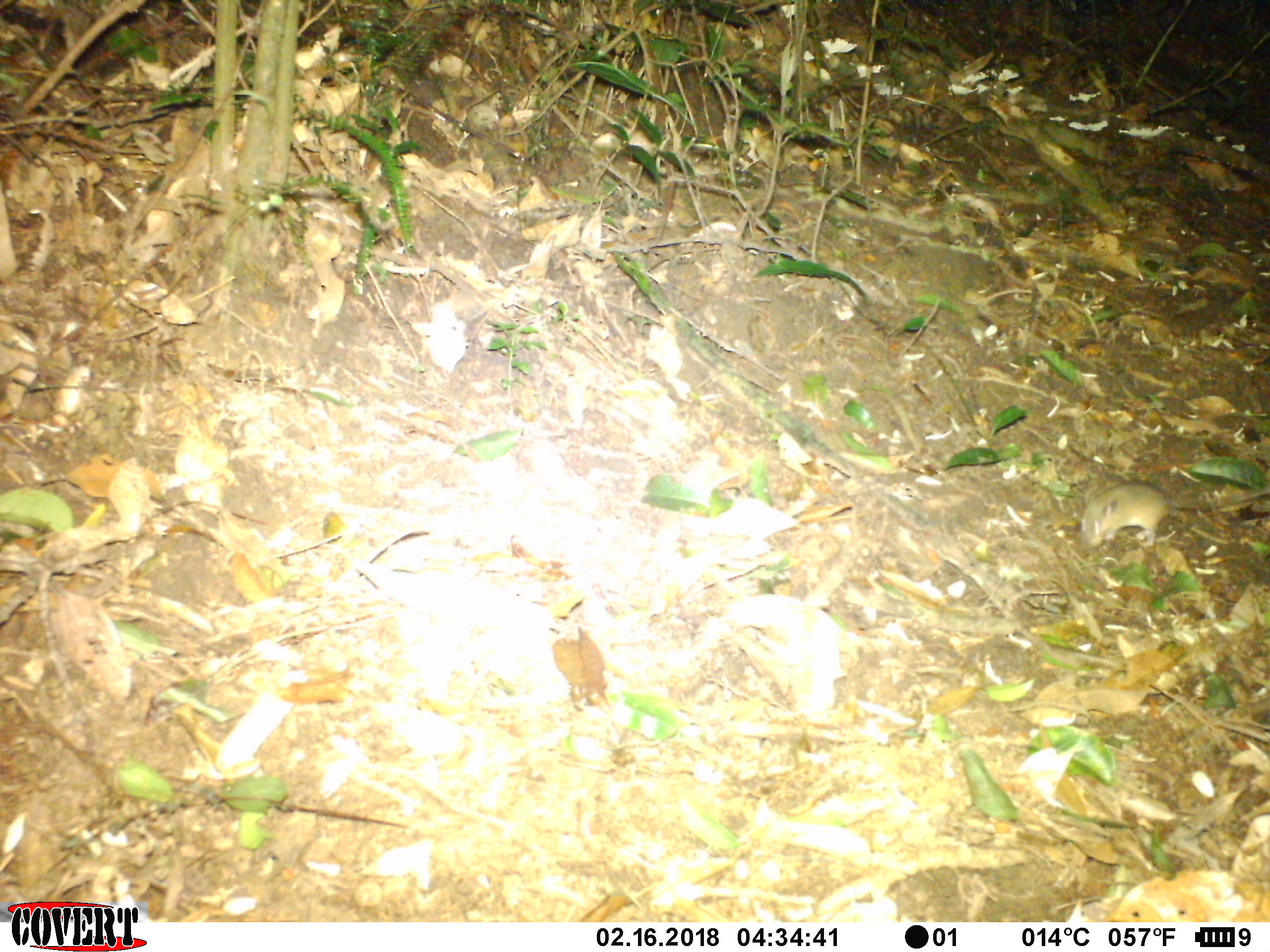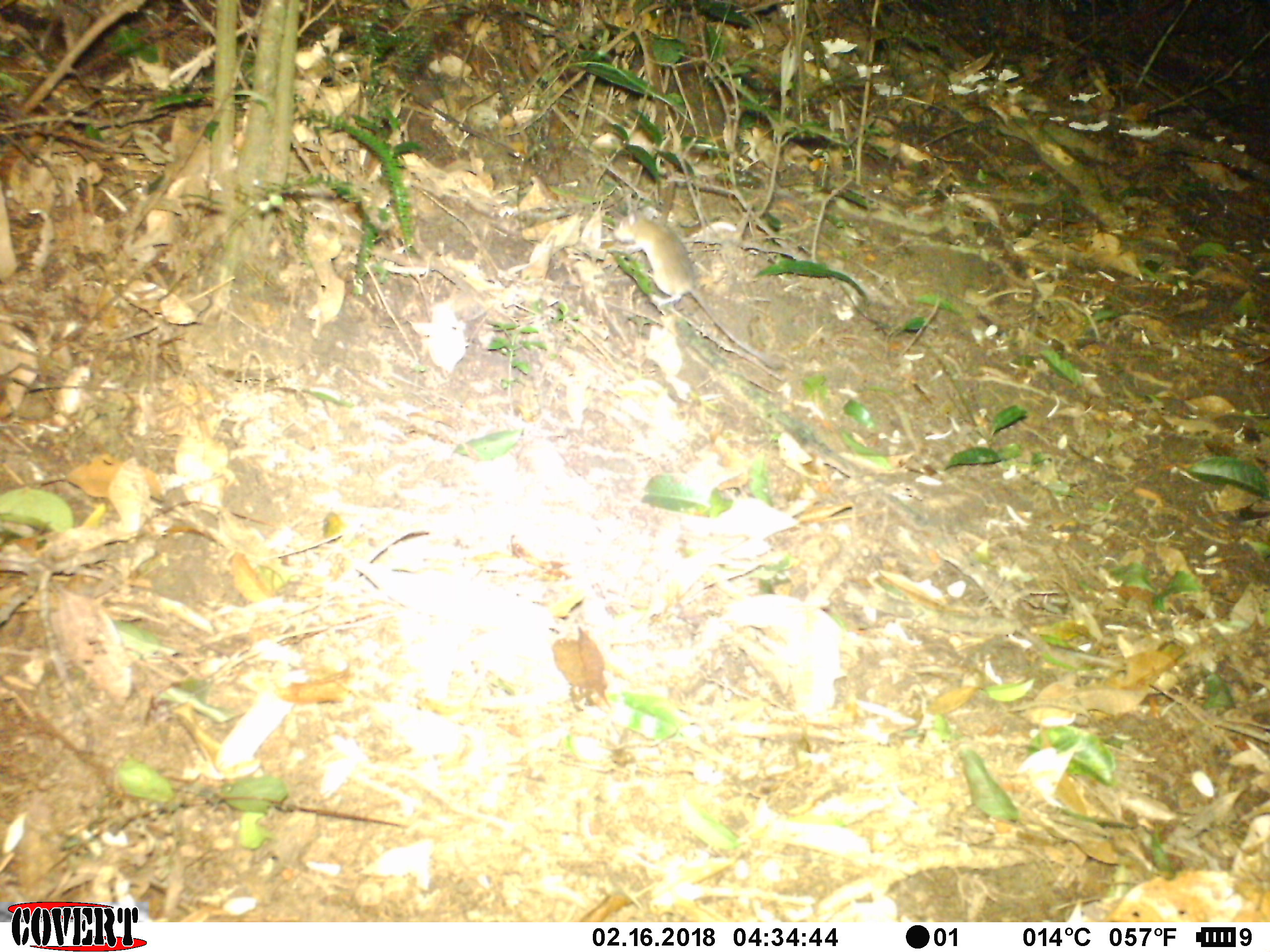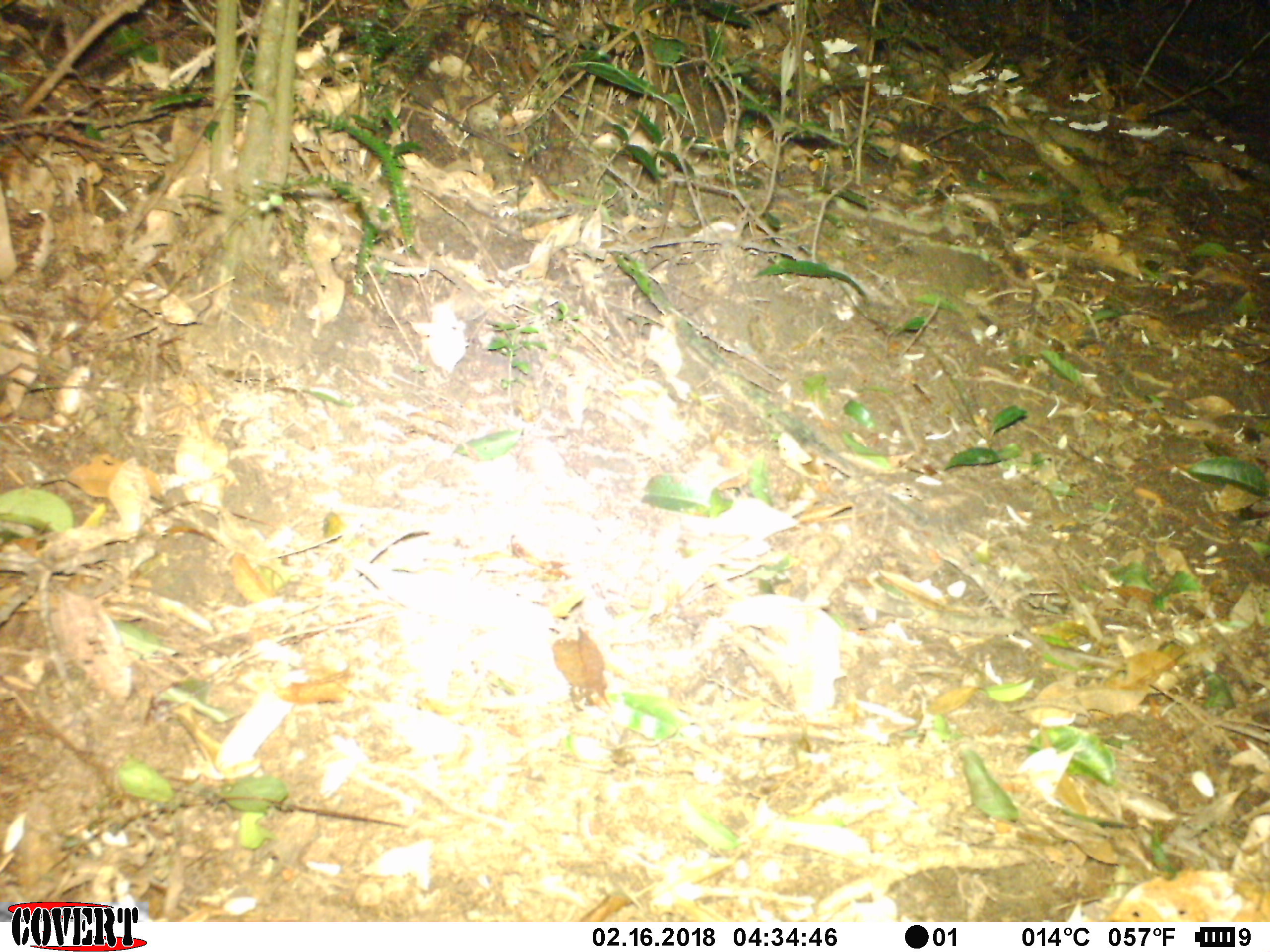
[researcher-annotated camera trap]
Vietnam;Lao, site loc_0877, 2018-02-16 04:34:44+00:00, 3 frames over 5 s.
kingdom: Animalia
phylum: Chordata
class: Mammalia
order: Rodentia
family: Muridae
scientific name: Muridae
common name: old-world mice and rats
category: unidentified murid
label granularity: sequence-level